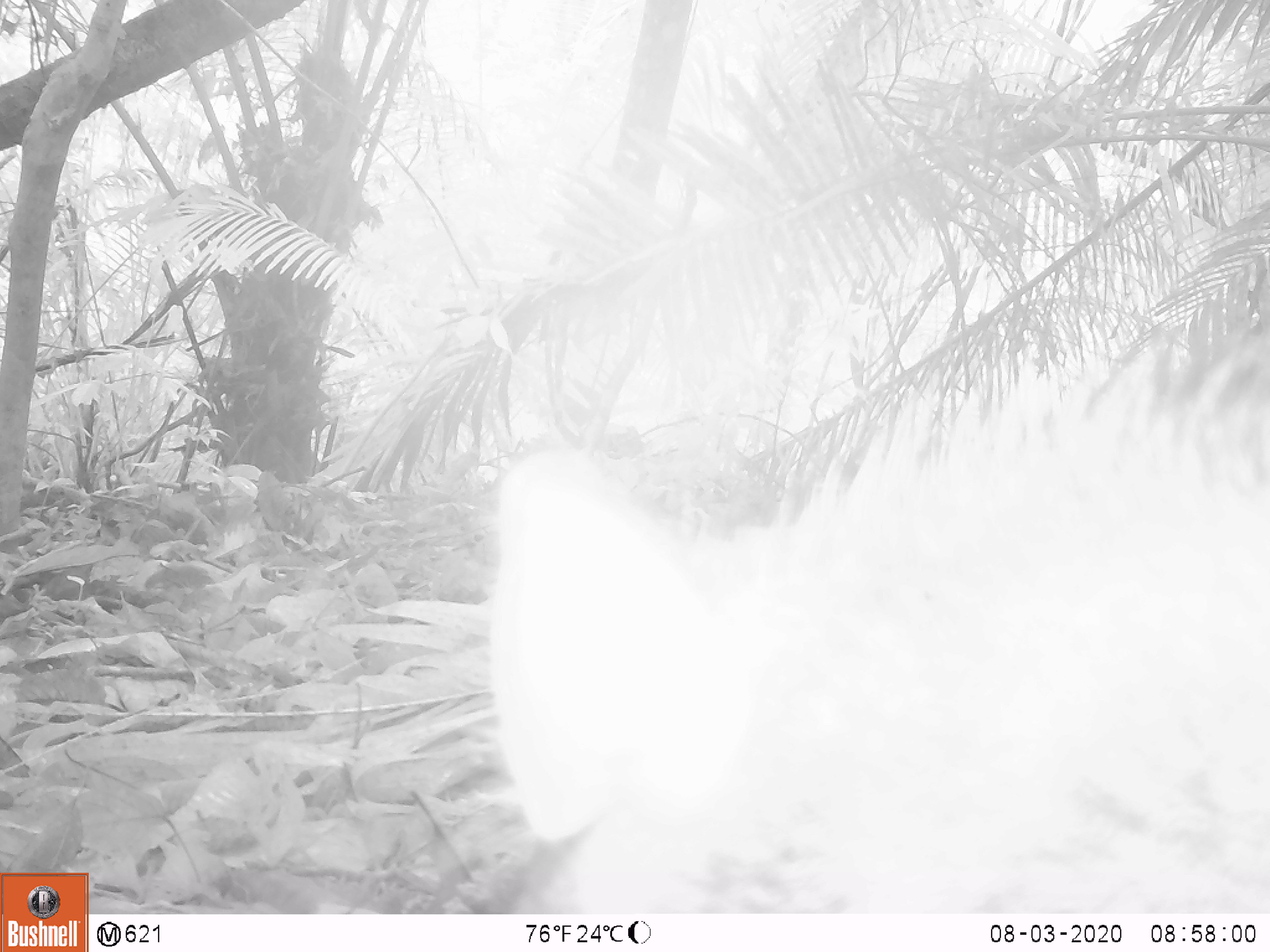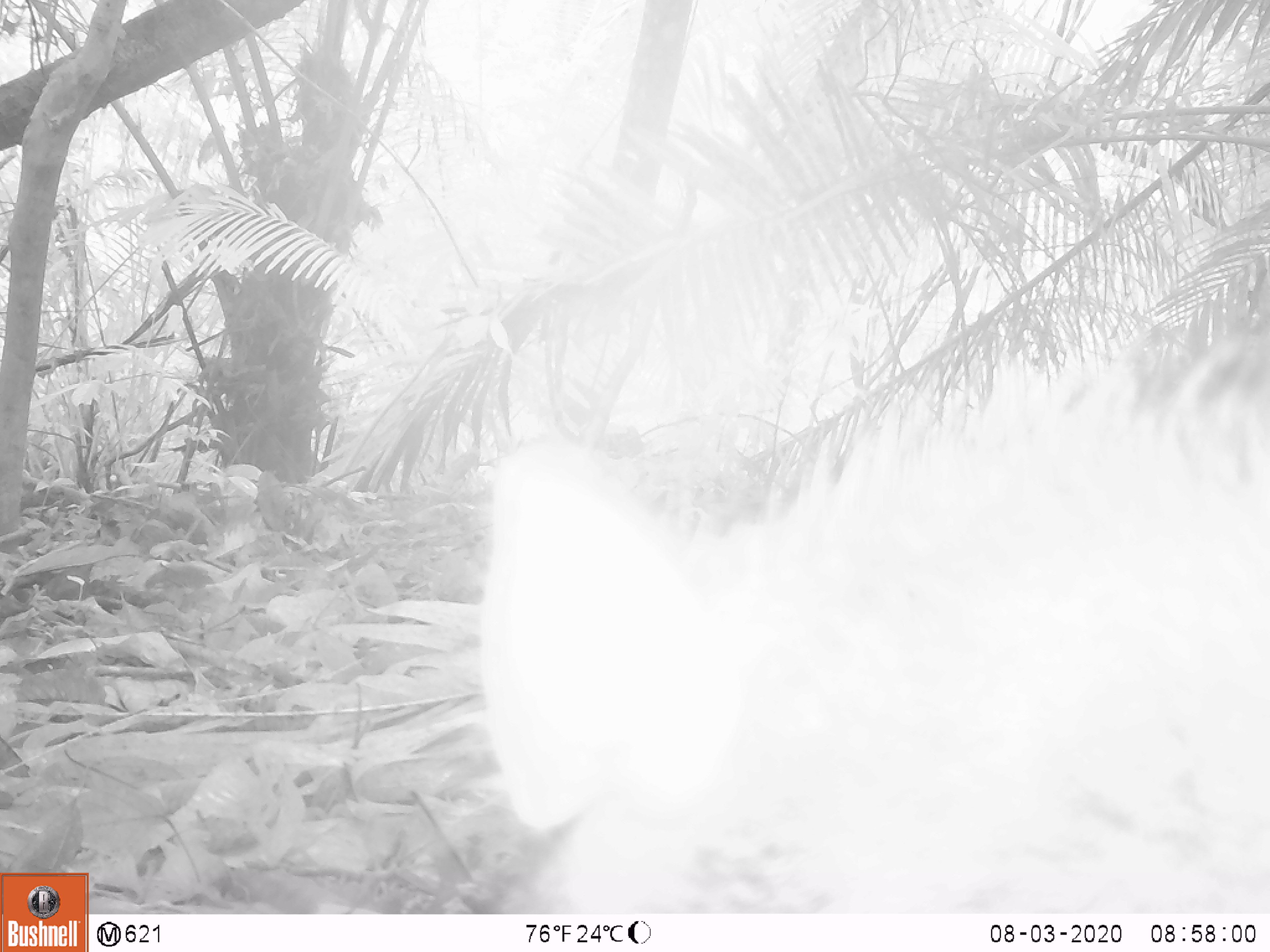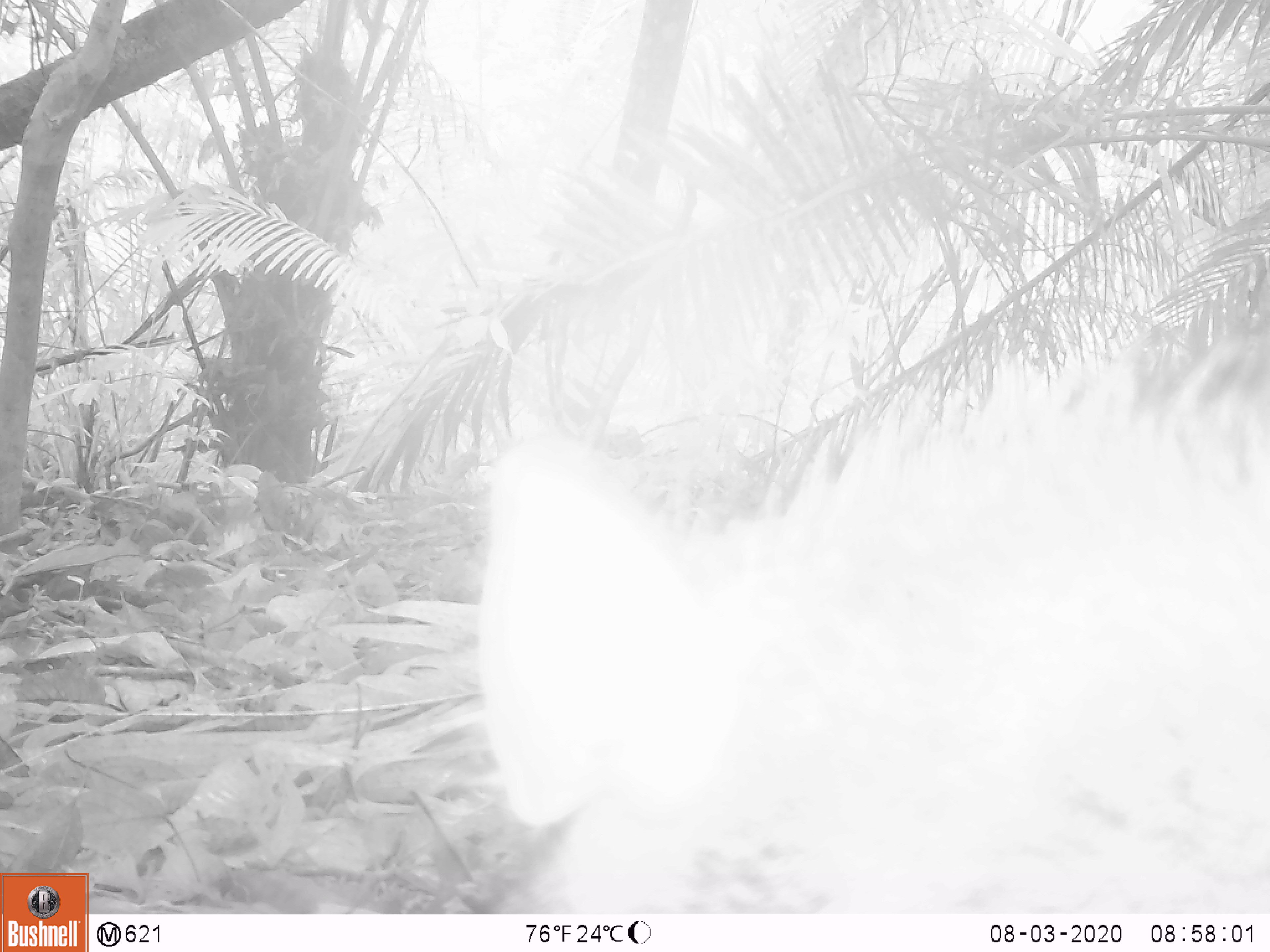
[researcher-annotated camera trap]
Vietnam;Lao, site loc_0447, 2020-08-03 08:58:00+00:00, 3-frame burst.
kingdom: Animalia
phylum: Chordata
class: Mammalia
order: Artiodactyla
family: Suidae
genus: Sus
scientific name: Sus scrofa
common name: eurasian wild pig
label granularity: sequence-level